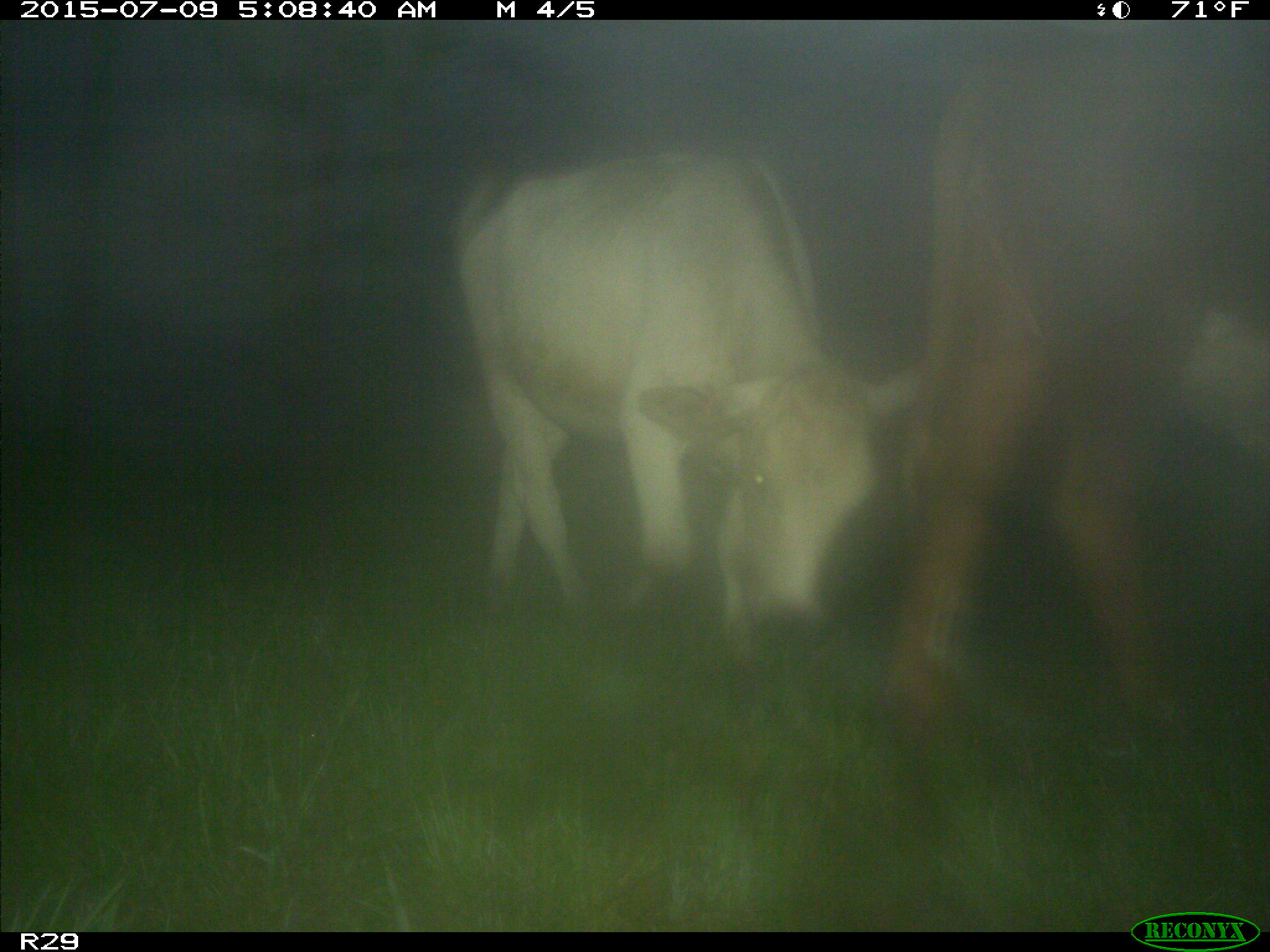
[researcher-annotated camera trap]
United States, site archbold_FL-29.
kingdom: Animalia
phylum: Chordata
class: Mammalia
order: Artiodactyla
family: Bovidae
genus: Bos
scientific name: Bos taurus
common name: domestic cow